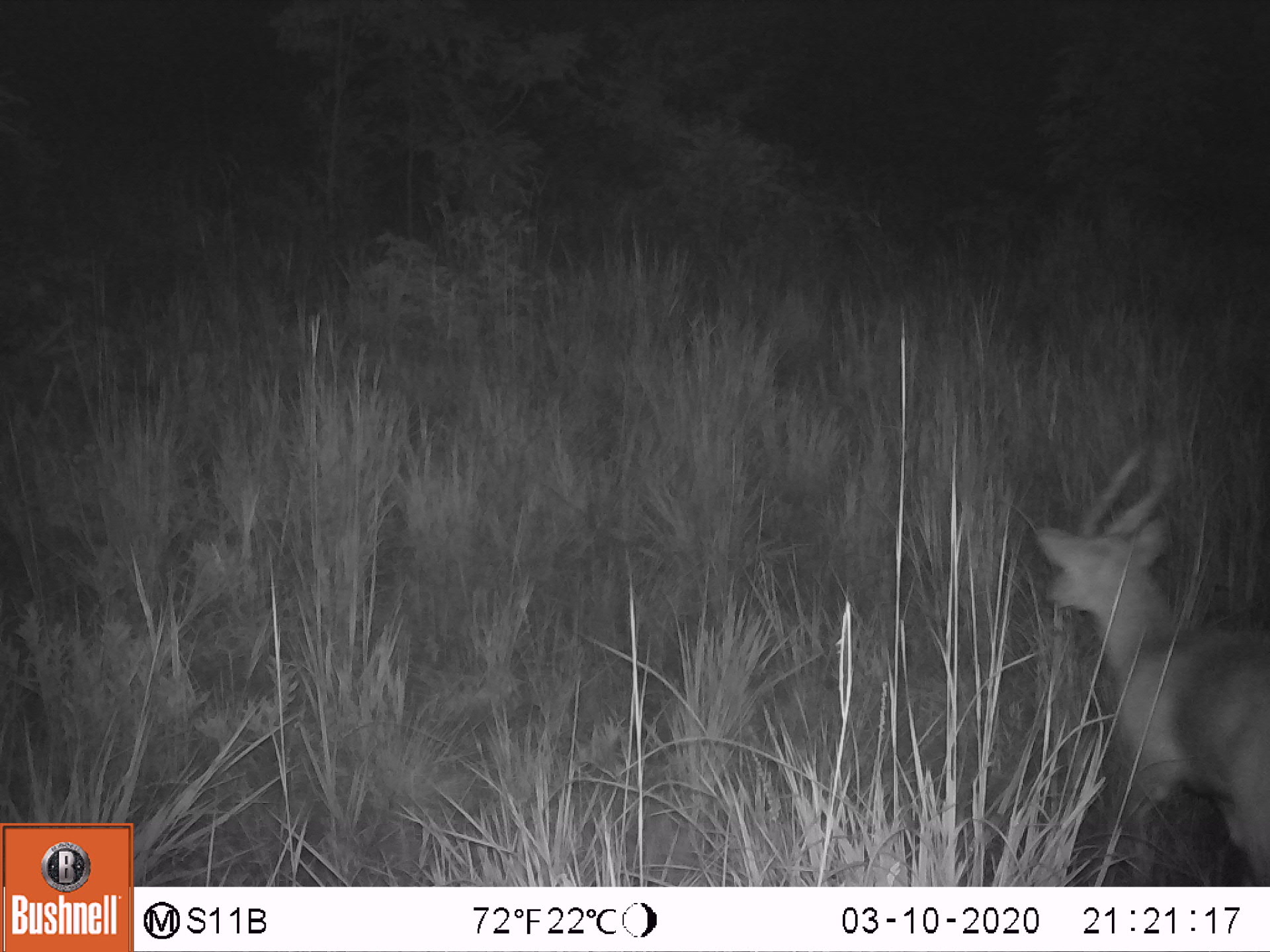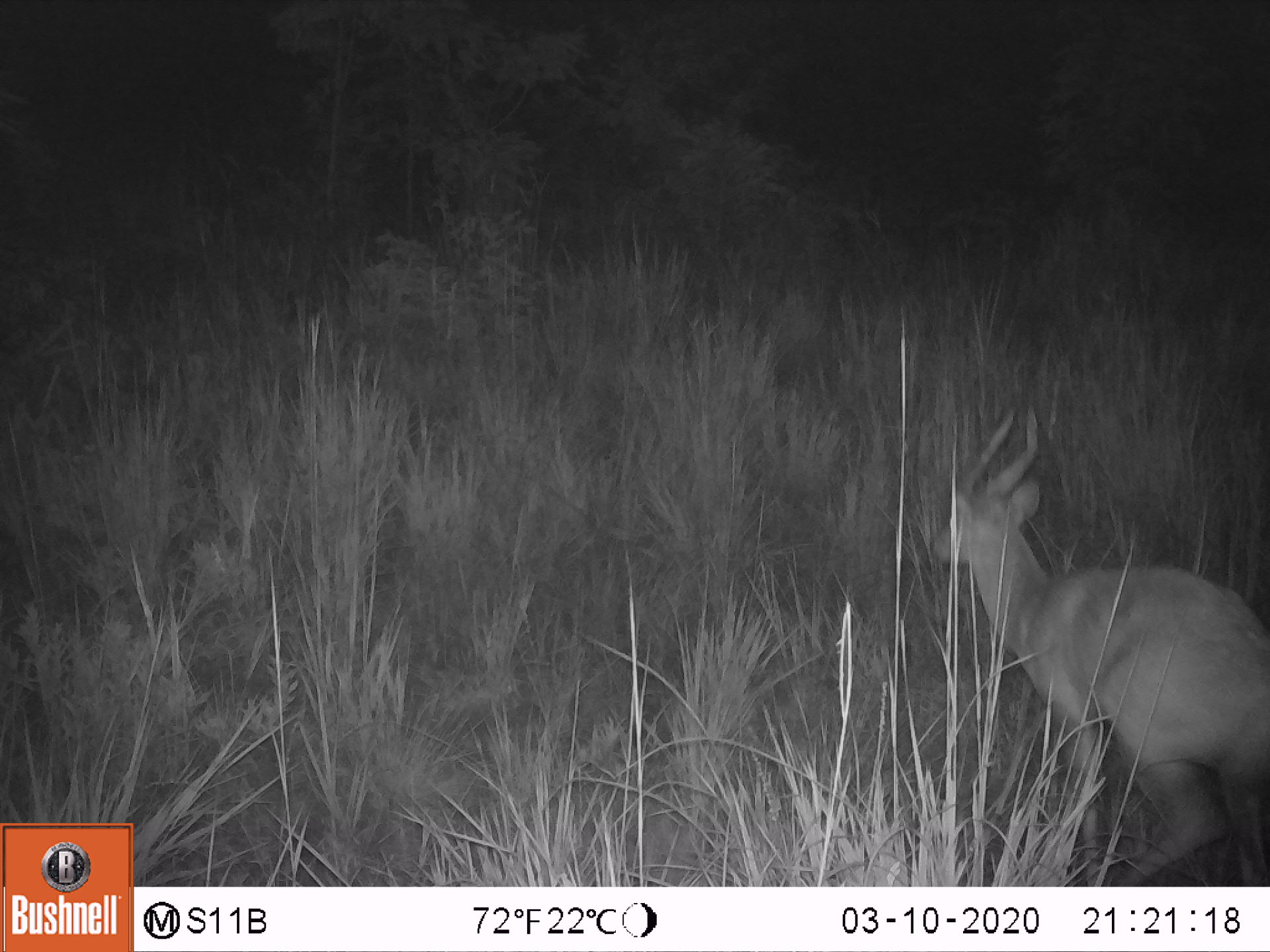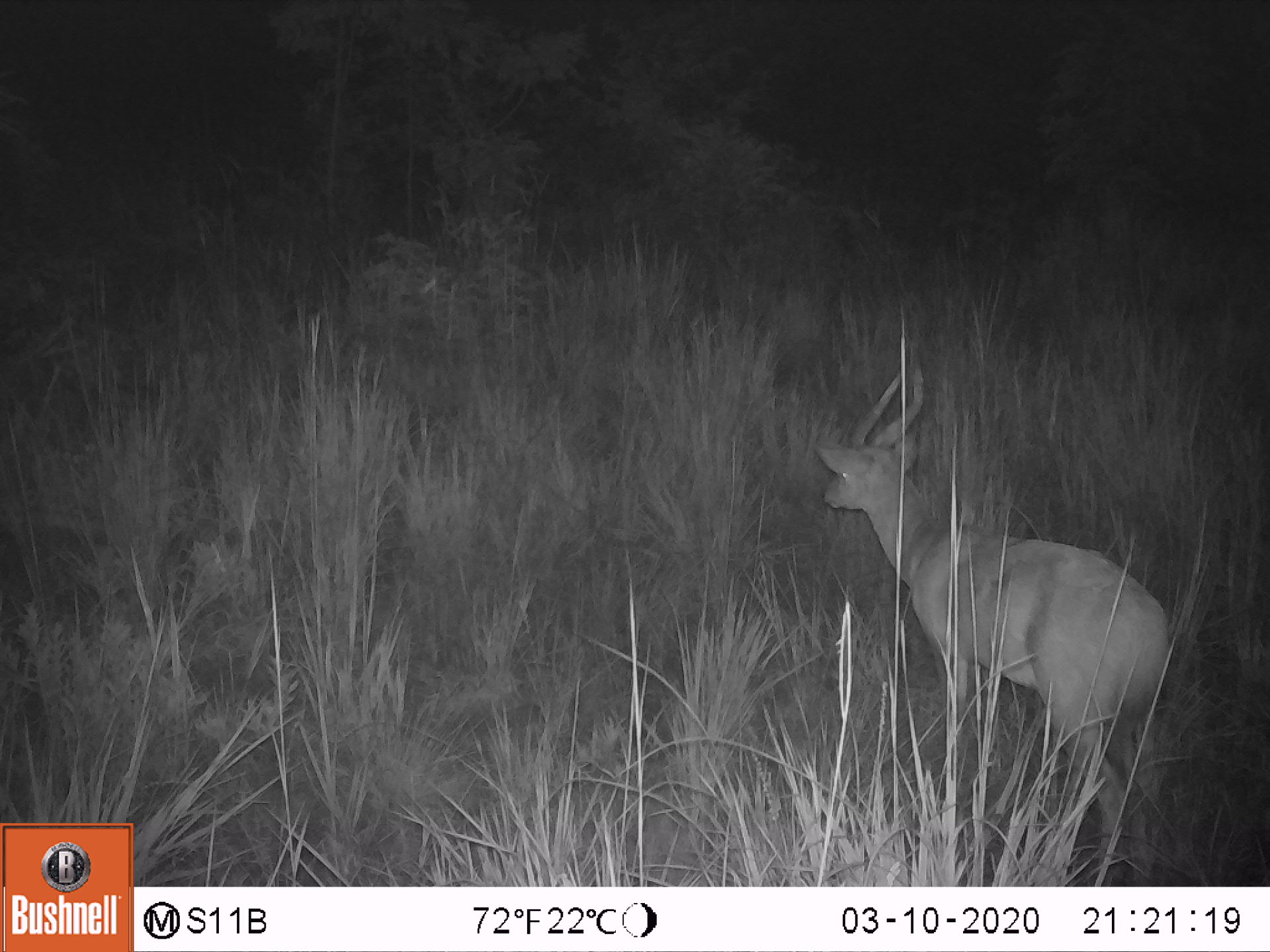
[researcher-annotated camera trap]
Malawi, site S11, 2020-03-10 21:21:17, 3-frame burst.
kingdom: Animalia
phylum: Chordata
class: Mammalia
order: Artiodactyla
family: Bovidae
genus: Tragelaphus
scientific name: Tragelaphus sylvaticus sylvaticus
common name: cape bushbuck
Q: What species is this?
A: Cape bushbuck (Tragelaphus sylvaticus sylvaticus).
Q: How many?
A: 1.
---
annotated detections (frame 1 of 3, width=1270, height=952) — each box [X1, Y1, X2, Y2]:
cape bushbuck: [1029, 432, 1268, 882]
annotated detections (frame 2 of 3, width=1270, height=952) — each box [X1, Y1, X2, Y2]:
cape bushbuck: [924, 402, 1268, 882]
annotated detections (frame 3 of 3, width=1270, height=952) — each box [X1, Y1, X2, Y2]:
cape bushbuck: [811, 342, 1176, 884]